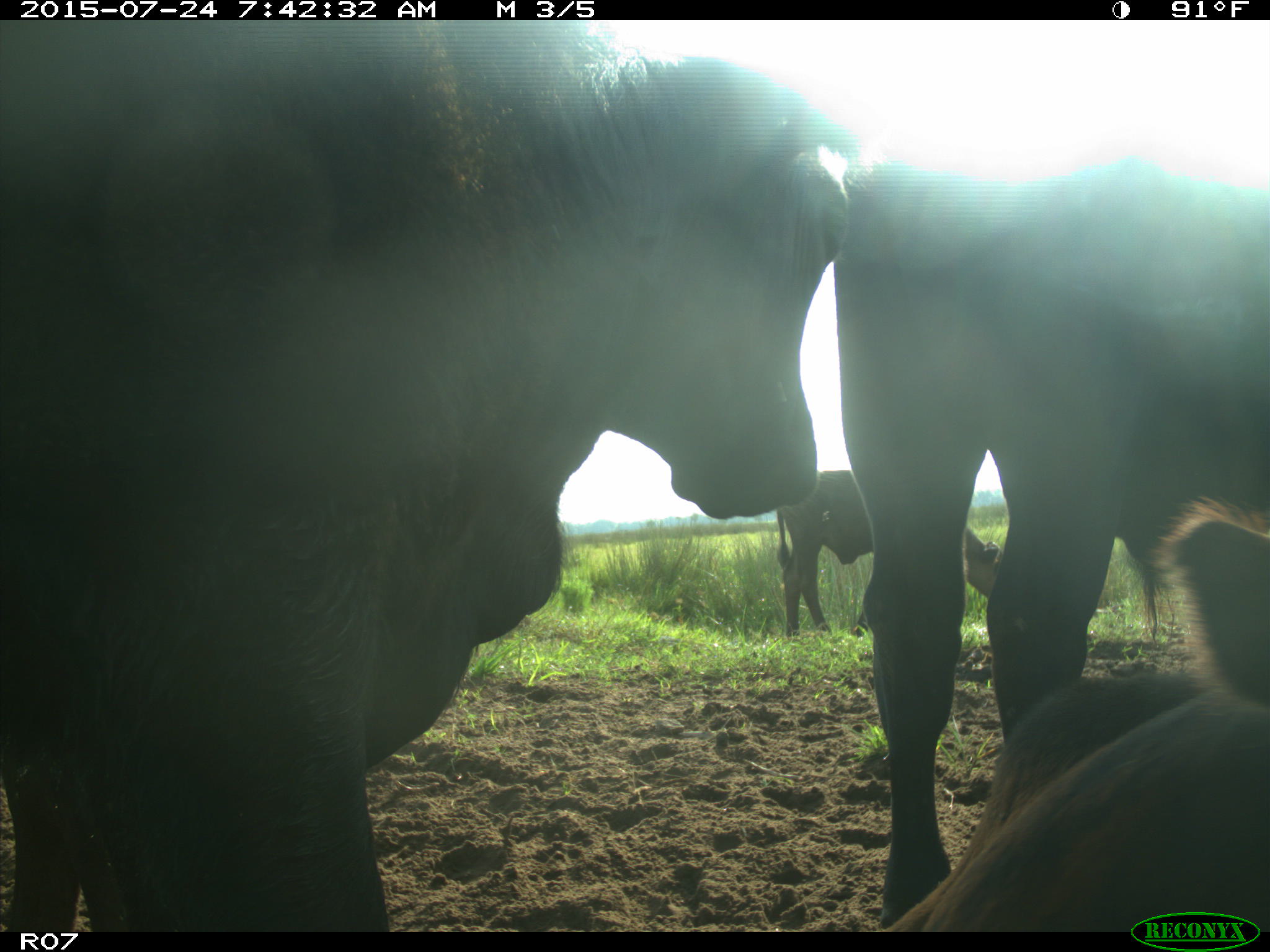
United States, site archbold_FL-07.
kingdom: Animalia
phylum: Chordata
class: Mammalia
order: Artiodactyla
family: Bovidae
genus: Bos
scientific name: Bos taurus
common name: domestic cow